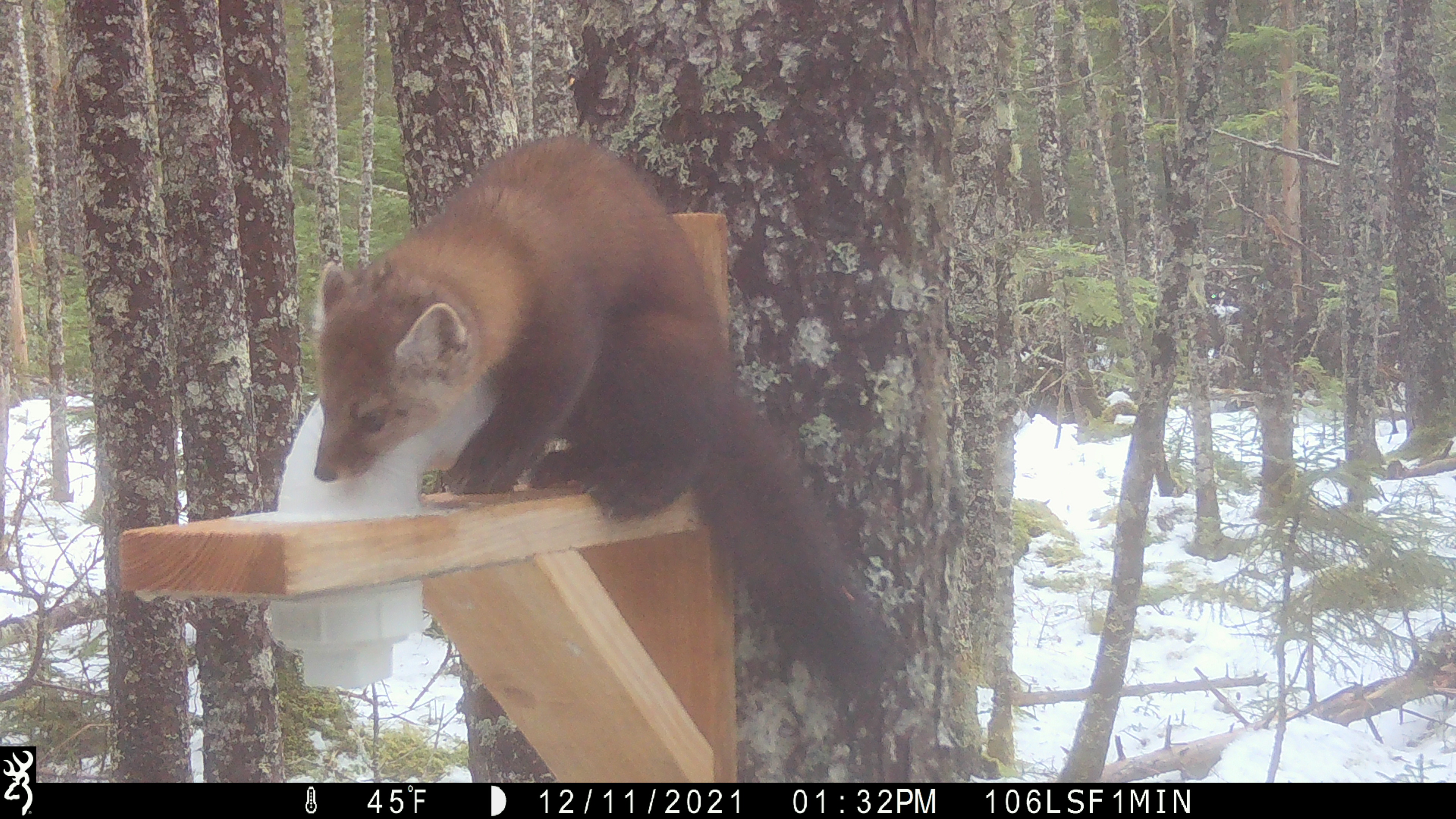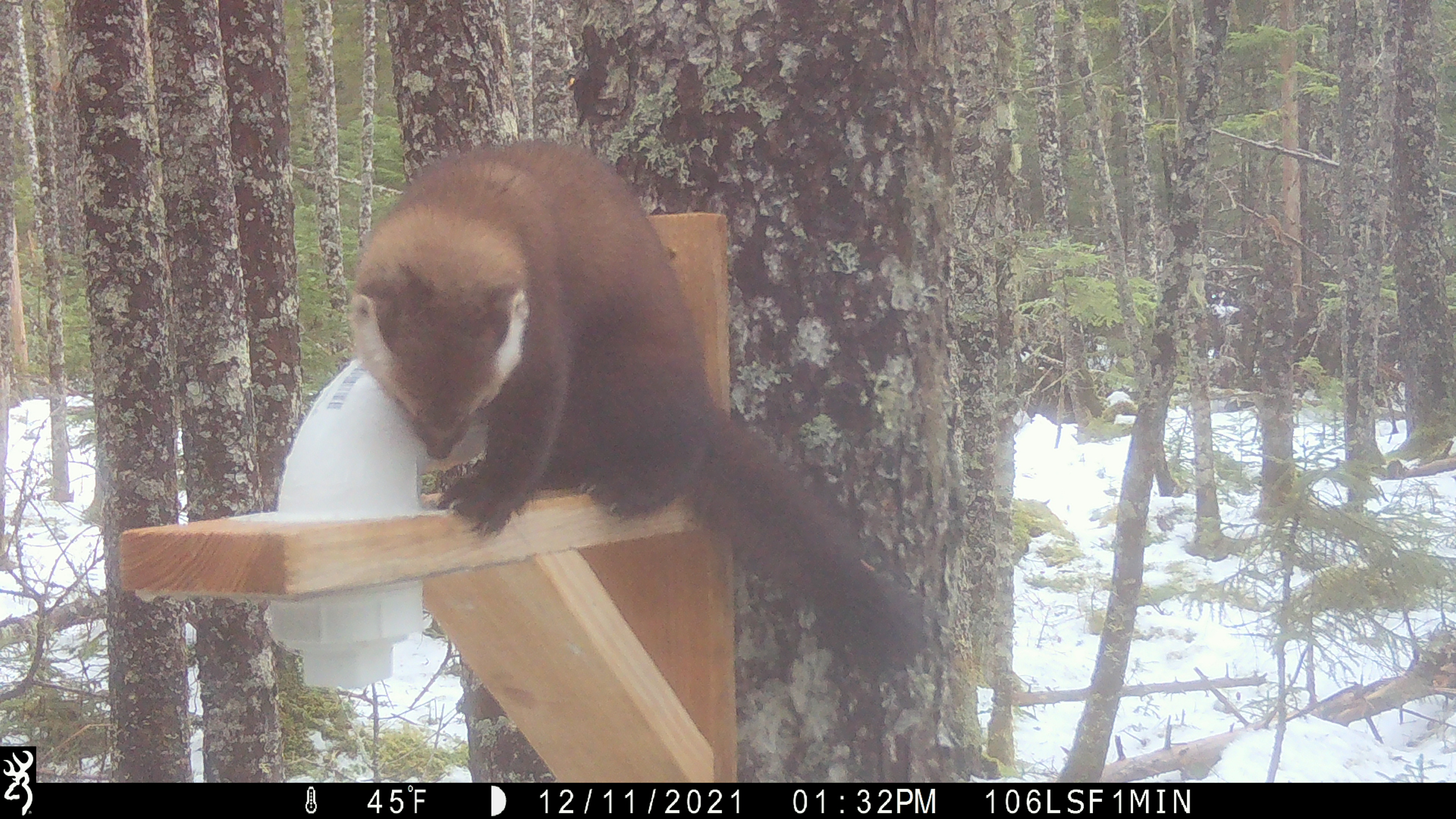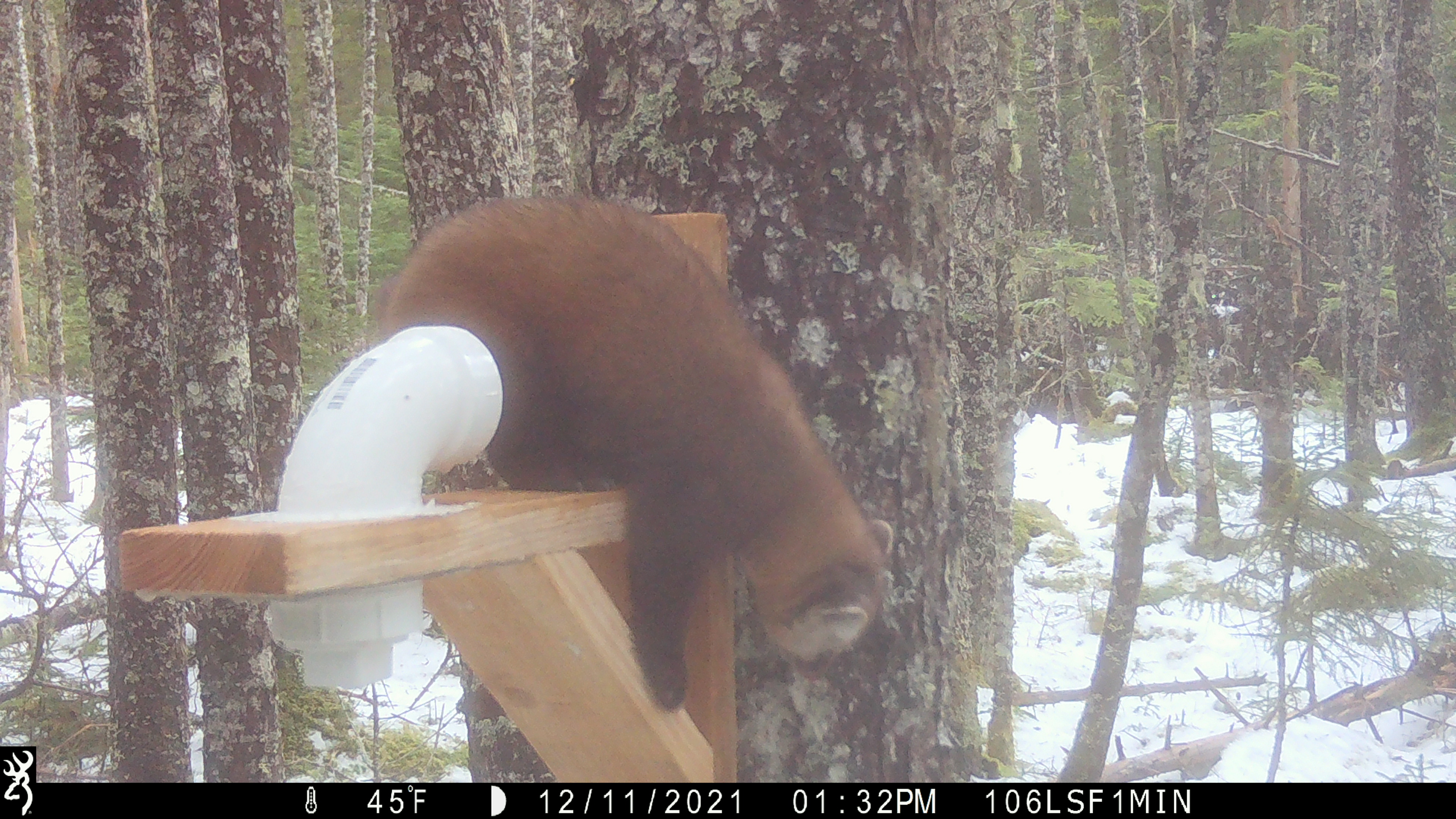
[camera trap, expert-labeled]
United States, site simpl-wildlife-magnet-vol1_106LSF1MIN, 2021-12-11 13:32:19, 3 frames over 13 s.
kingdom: Animalia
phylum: Chordata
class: Mammalia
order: Carnivora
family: Mustelidae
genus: Martes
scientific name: Martes americana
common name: american marten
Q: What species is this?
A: American marten (Martes americana).